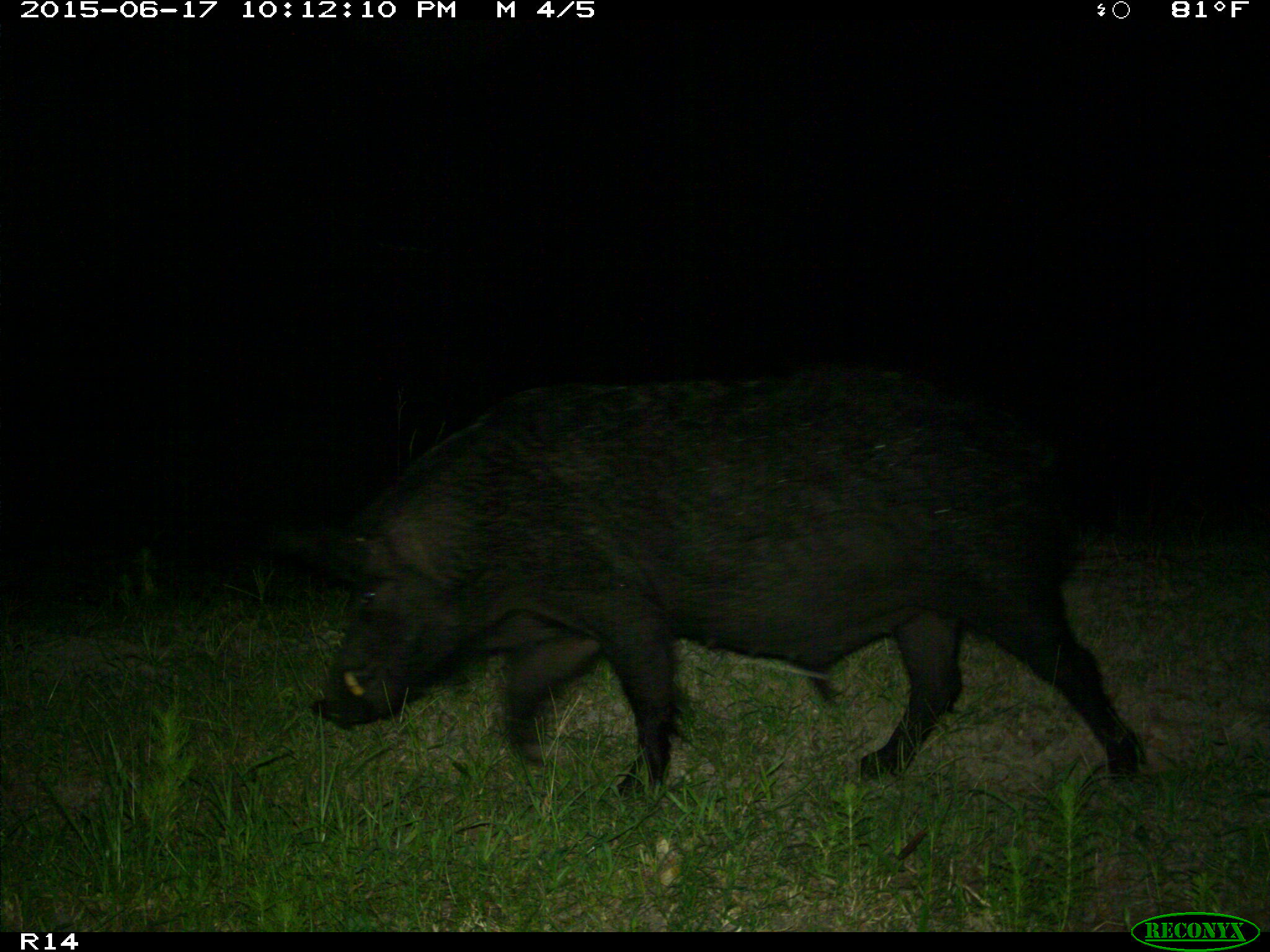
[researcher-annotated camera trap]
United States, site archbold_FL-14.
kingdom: Animalia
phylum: Chordata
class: Mammalia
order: Artiodactyla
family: Suidae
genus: Sus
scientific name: Sus scrofa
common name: wild boar